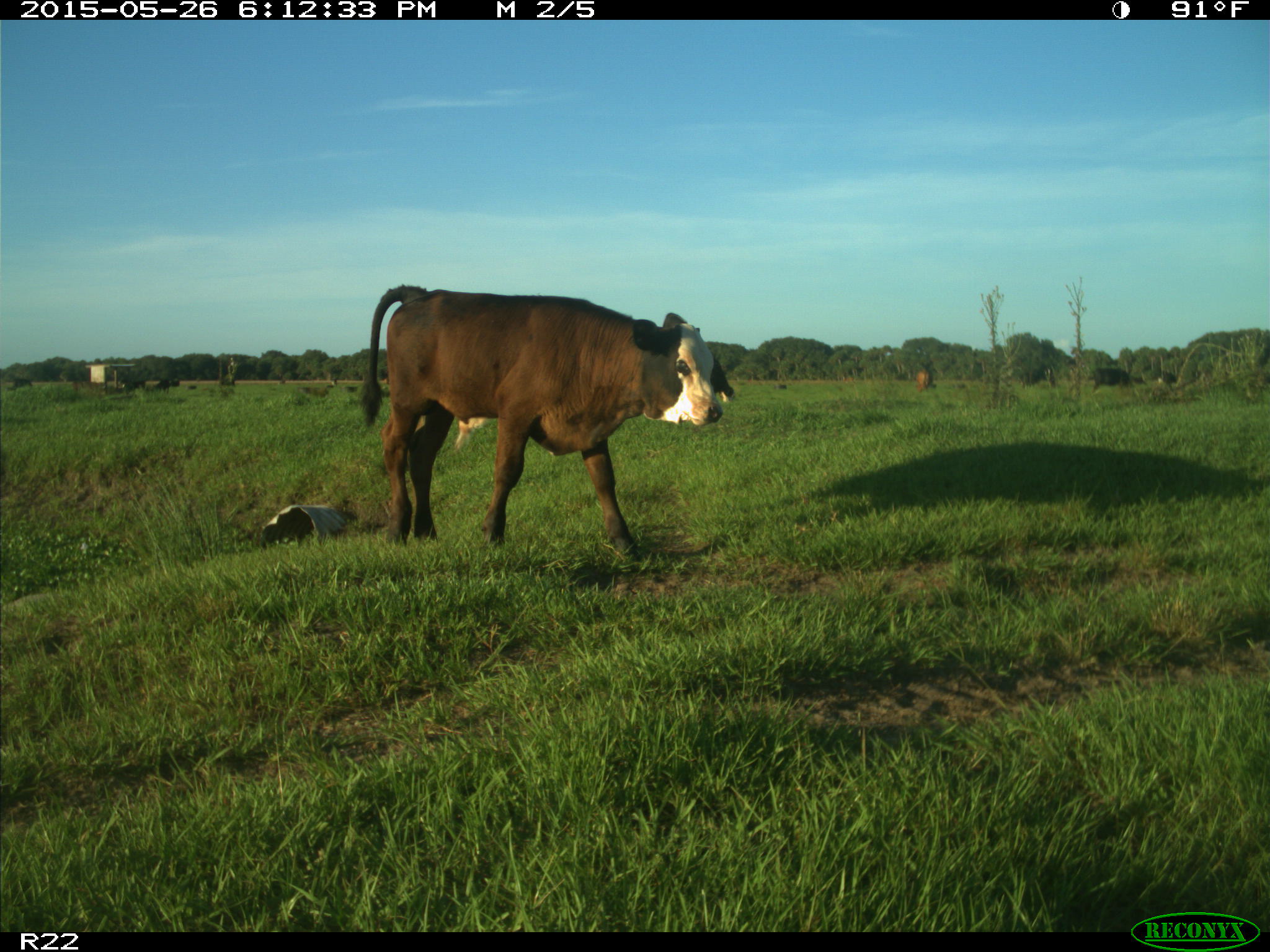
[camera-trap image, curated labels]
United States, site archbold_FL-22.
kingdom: Animalia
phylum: Chordata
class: Mammalia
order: Artiodactyla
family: Bovidae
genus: Bos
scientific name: Bos taurus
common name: domestic cow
Bos taurus (domestic cow).